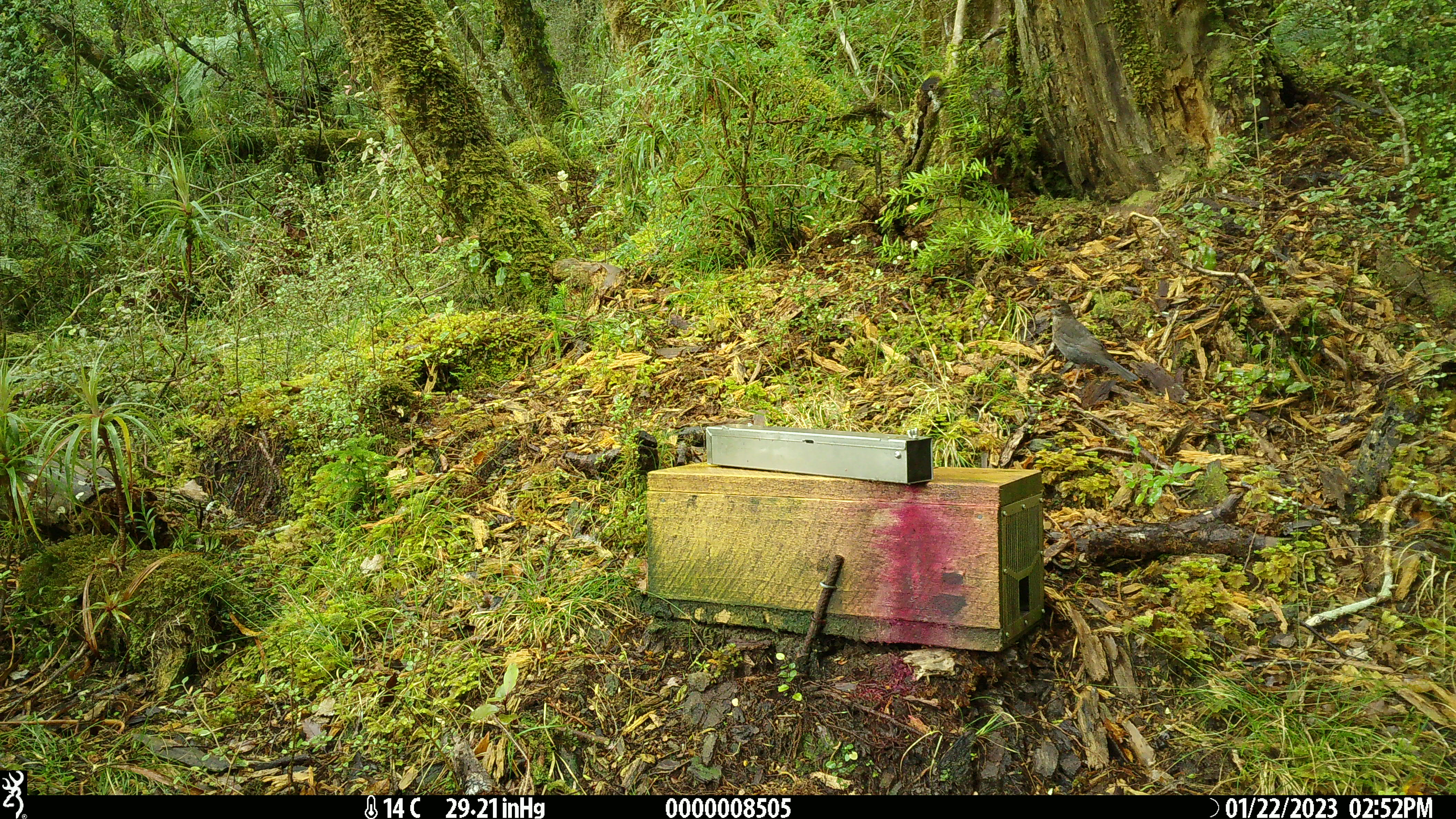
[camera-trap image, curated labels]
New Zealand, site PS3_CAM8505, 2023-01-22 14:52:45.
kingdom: Animalia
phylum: Chordata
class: Aves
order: Passeriformes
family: Turdidae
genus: Turdus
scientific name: Turdus merula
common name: eurasian blackbird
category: blackbird